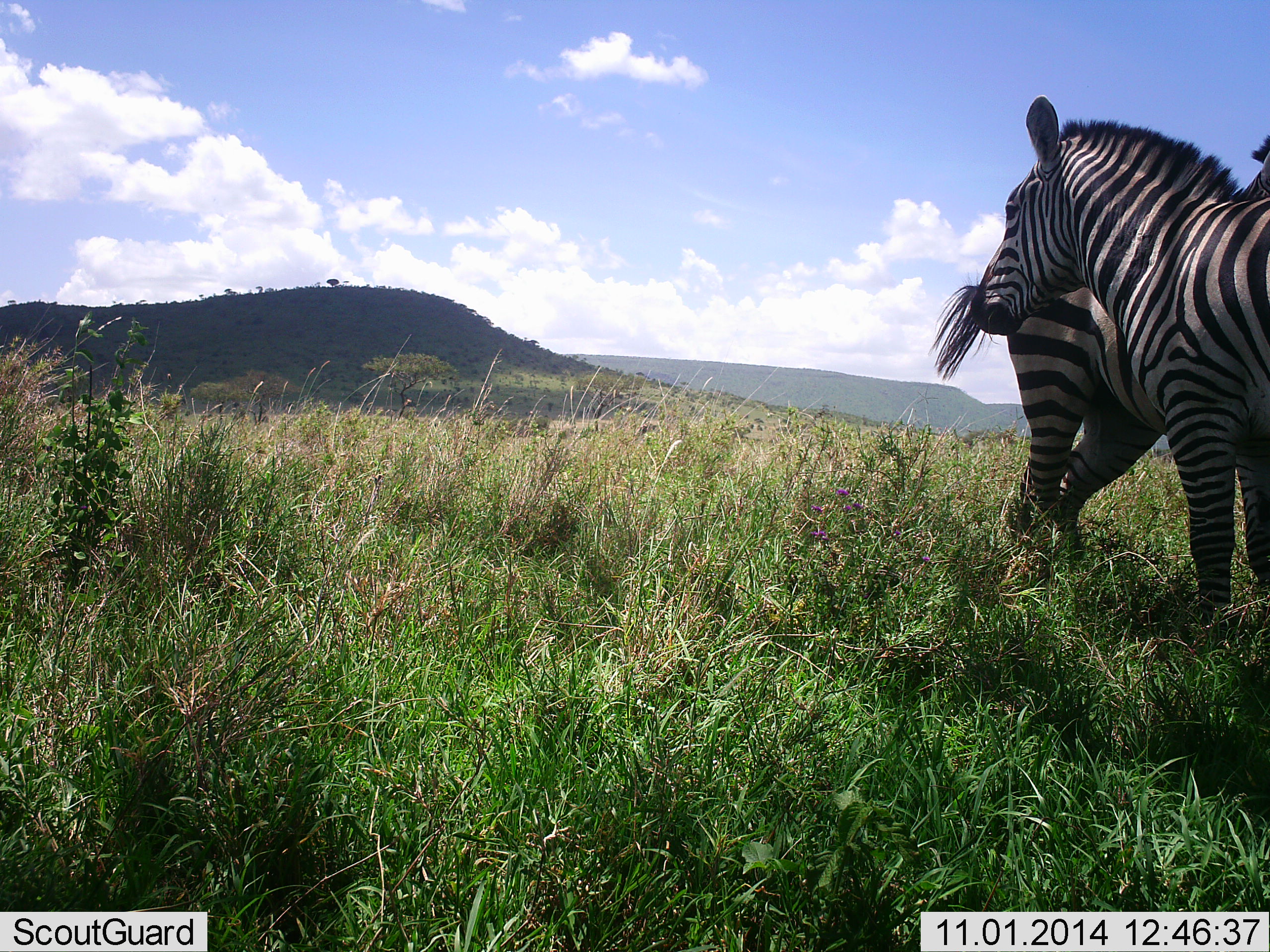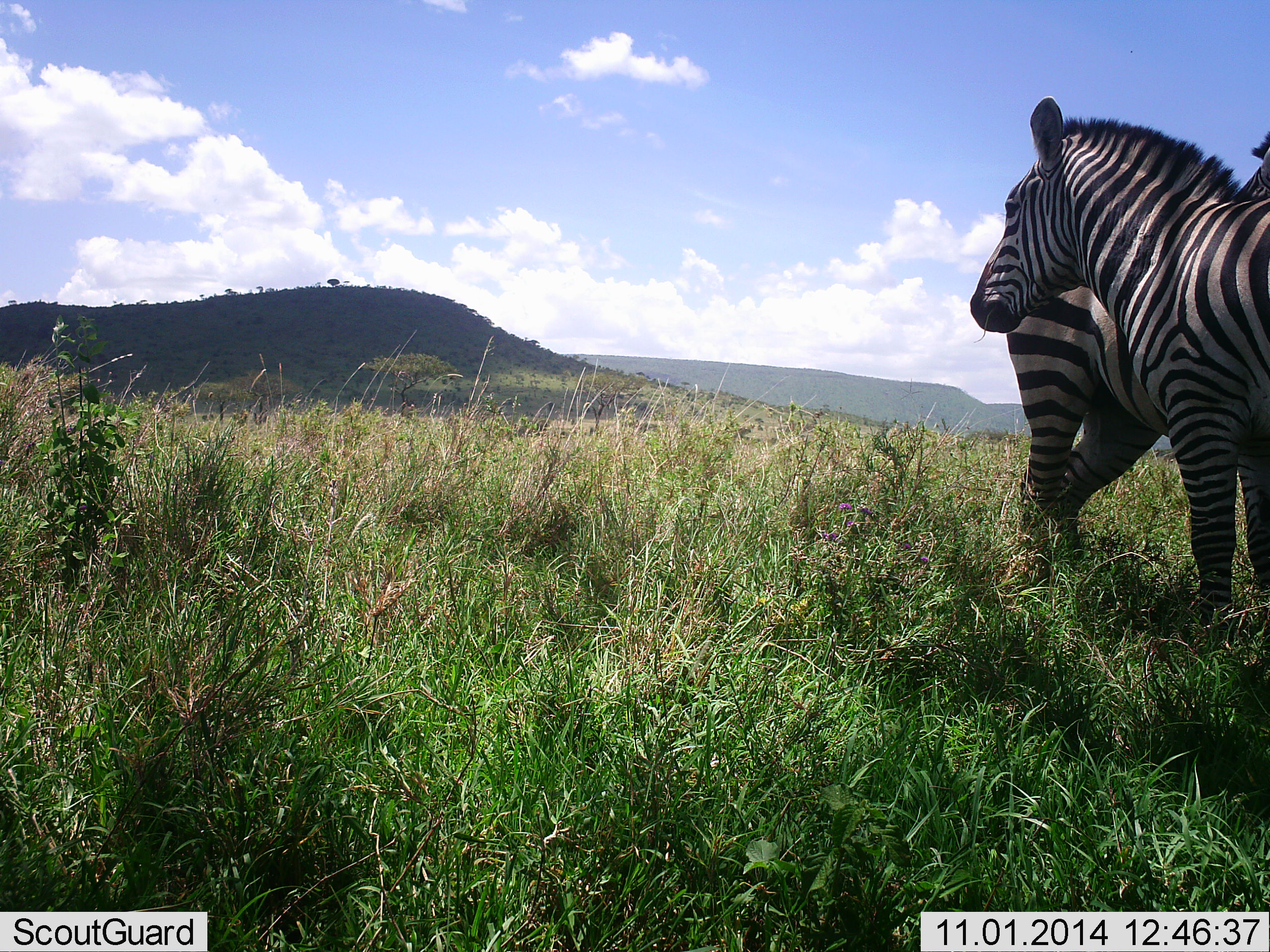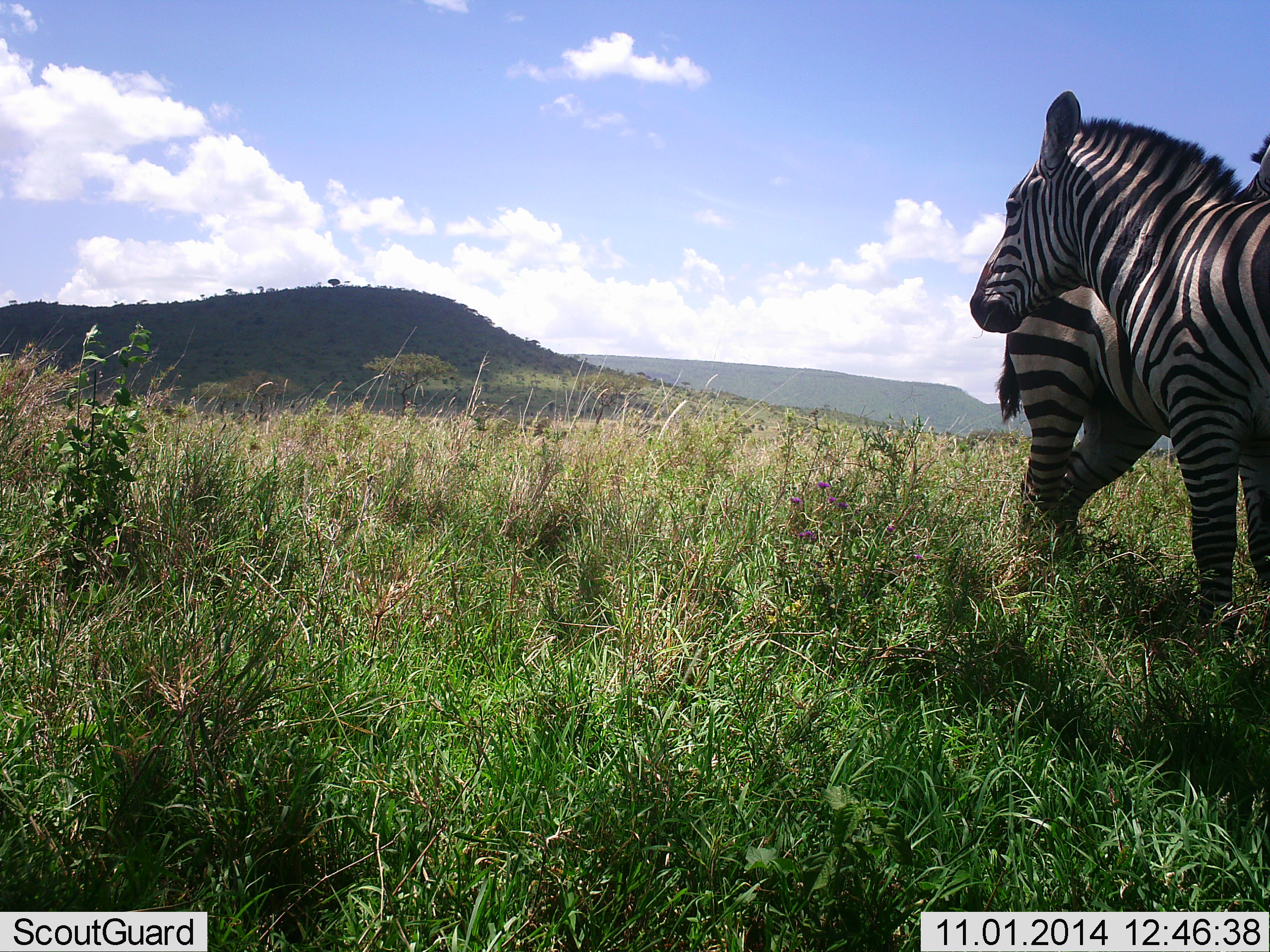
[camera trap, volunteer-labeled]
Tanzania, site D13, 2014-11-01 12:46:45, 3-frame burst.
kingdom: Animalia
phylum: Chordata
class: Mammalia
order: Perissodactyla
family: Equidae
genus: Equus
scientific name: Equus quagga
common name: plains zebra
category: zebra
Zebra (plains zebra) (Equus quagga), count 2. Behavior (volunteer vote fractions): standing 90%, resting 0%, moving 0%, interacting 40%. Young present (vote fraction): 0%. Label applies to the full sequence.